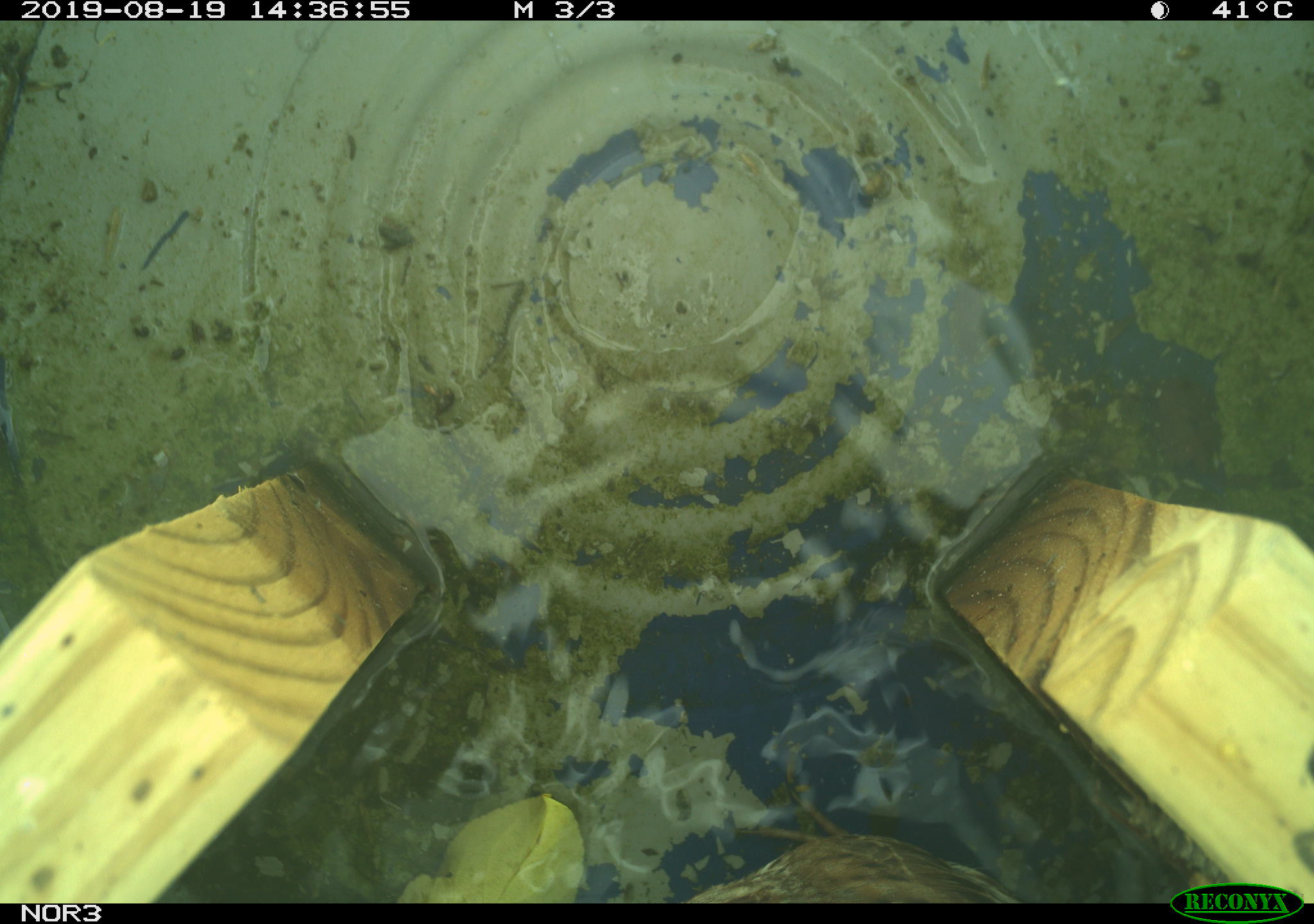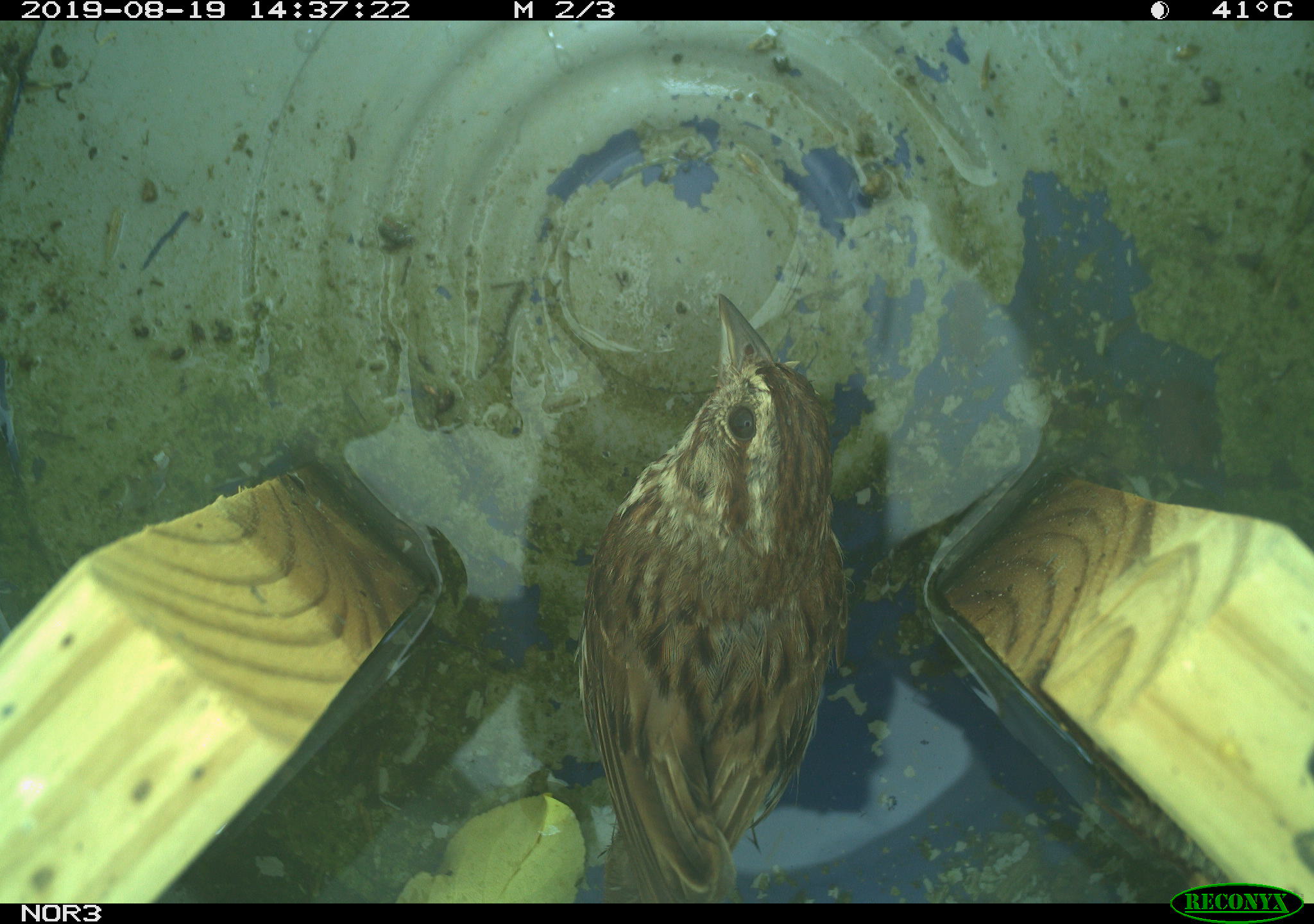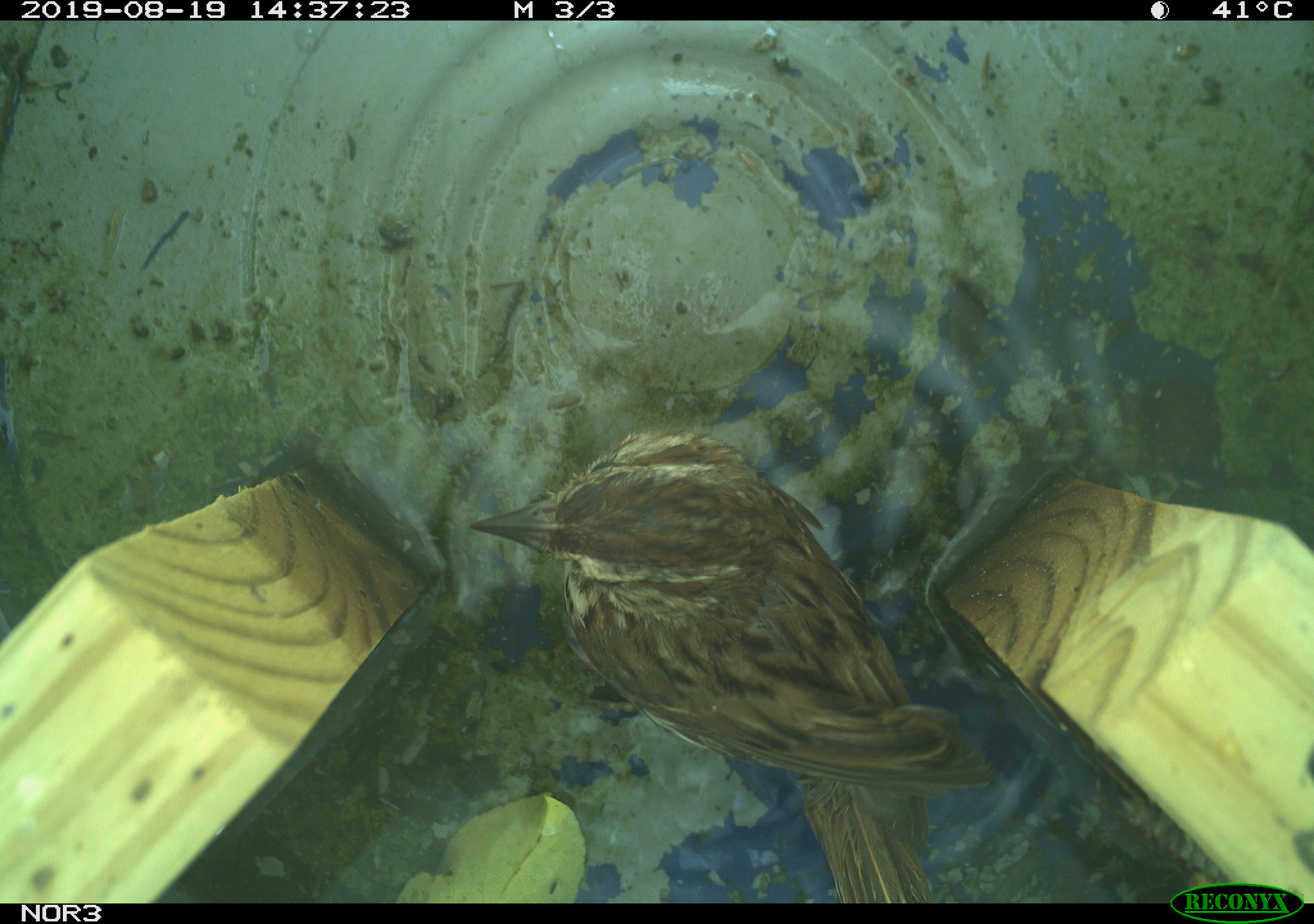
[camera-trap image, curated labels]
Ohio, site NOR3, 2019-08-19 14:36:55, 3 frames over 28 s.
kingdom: Animalia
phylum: Chordata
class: Aves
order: Passeriformes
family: Passerellidae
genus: Melospiza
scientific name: Melospiza melodia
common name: song sparrow